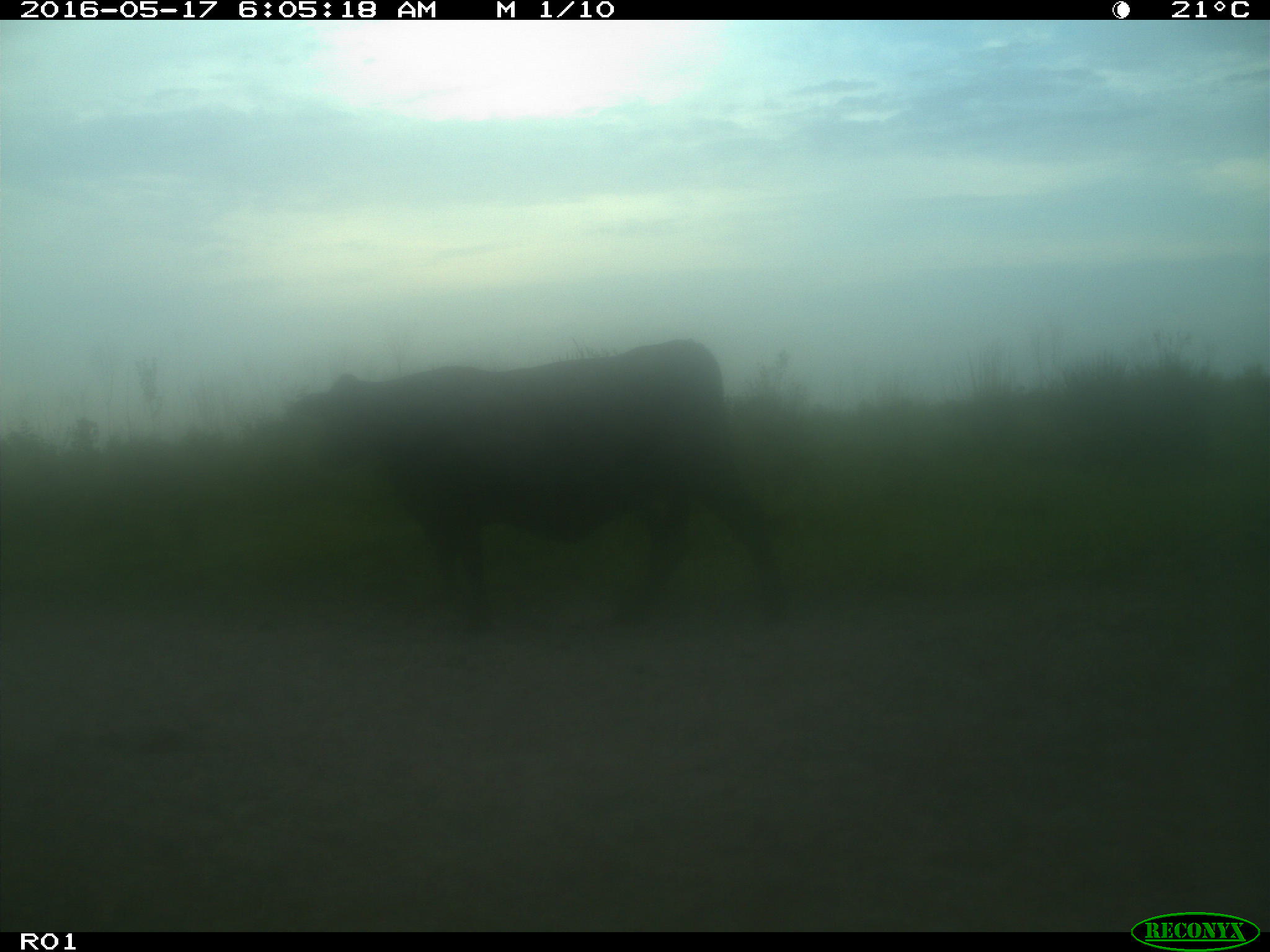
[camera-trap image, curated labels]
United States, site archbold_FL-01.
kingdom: Animalia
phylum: Chordata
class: Mammalia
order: Artiodactyla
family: Bovidae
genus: Bos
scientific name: Bos taurus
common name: domestic cow